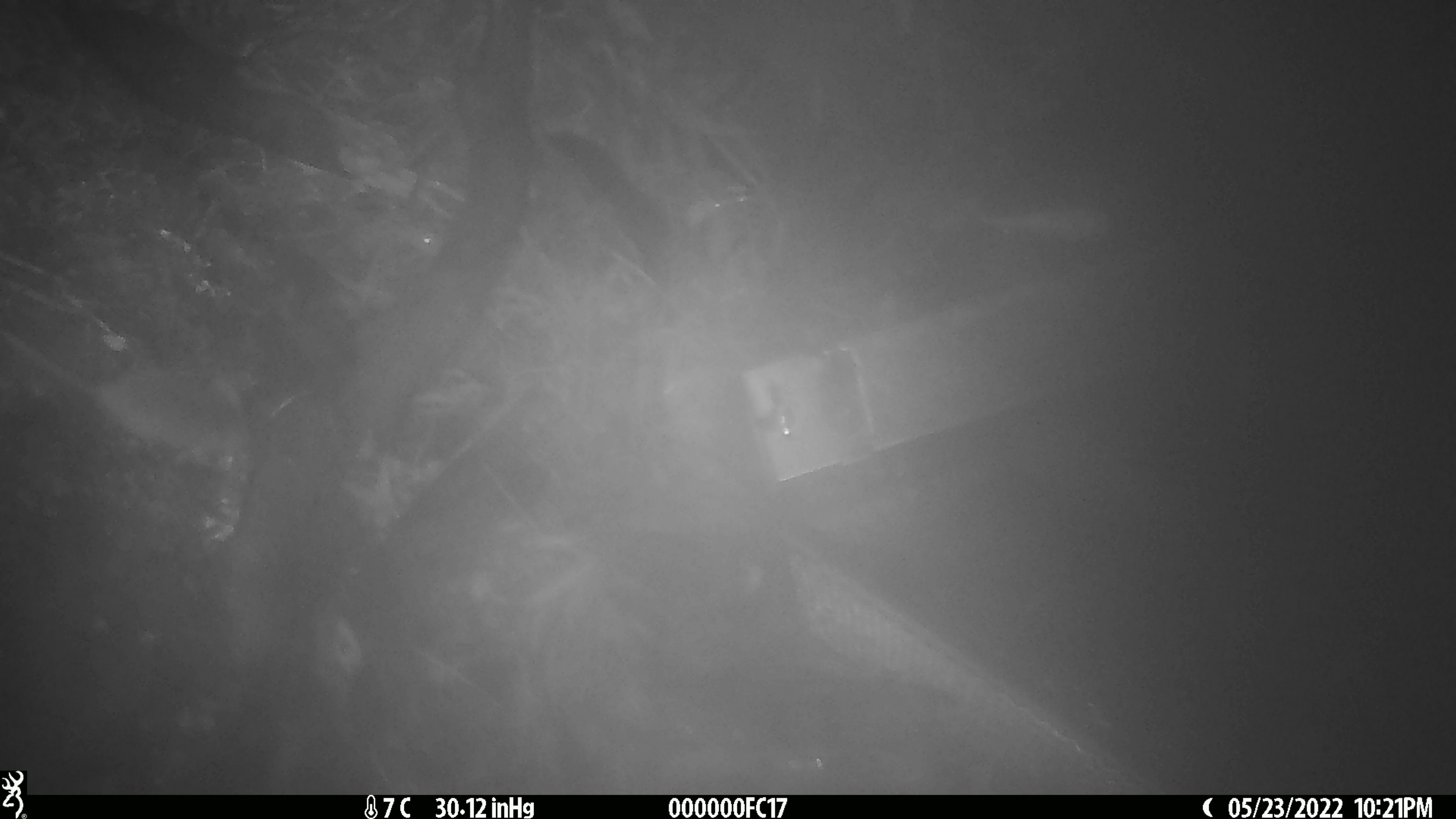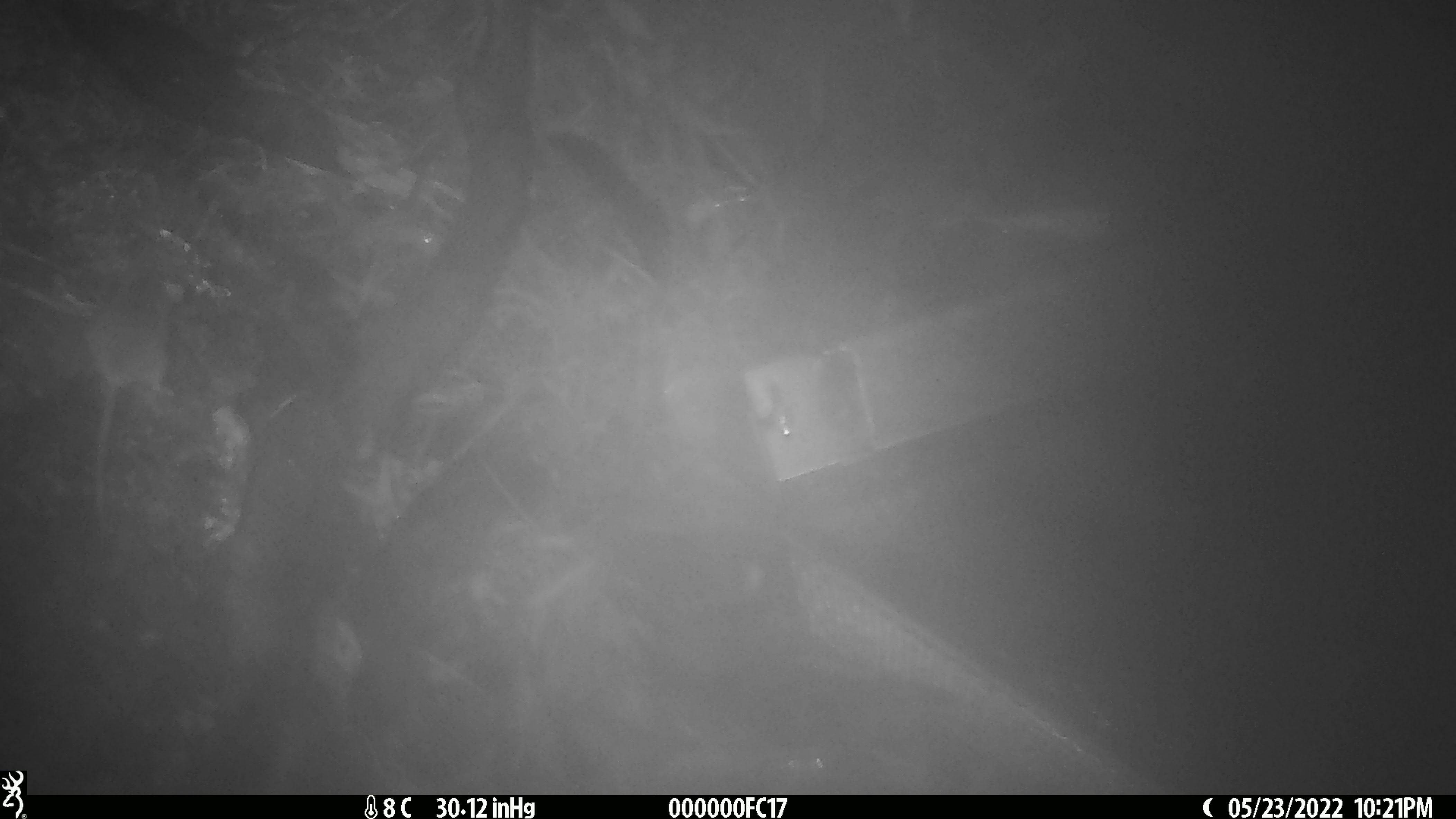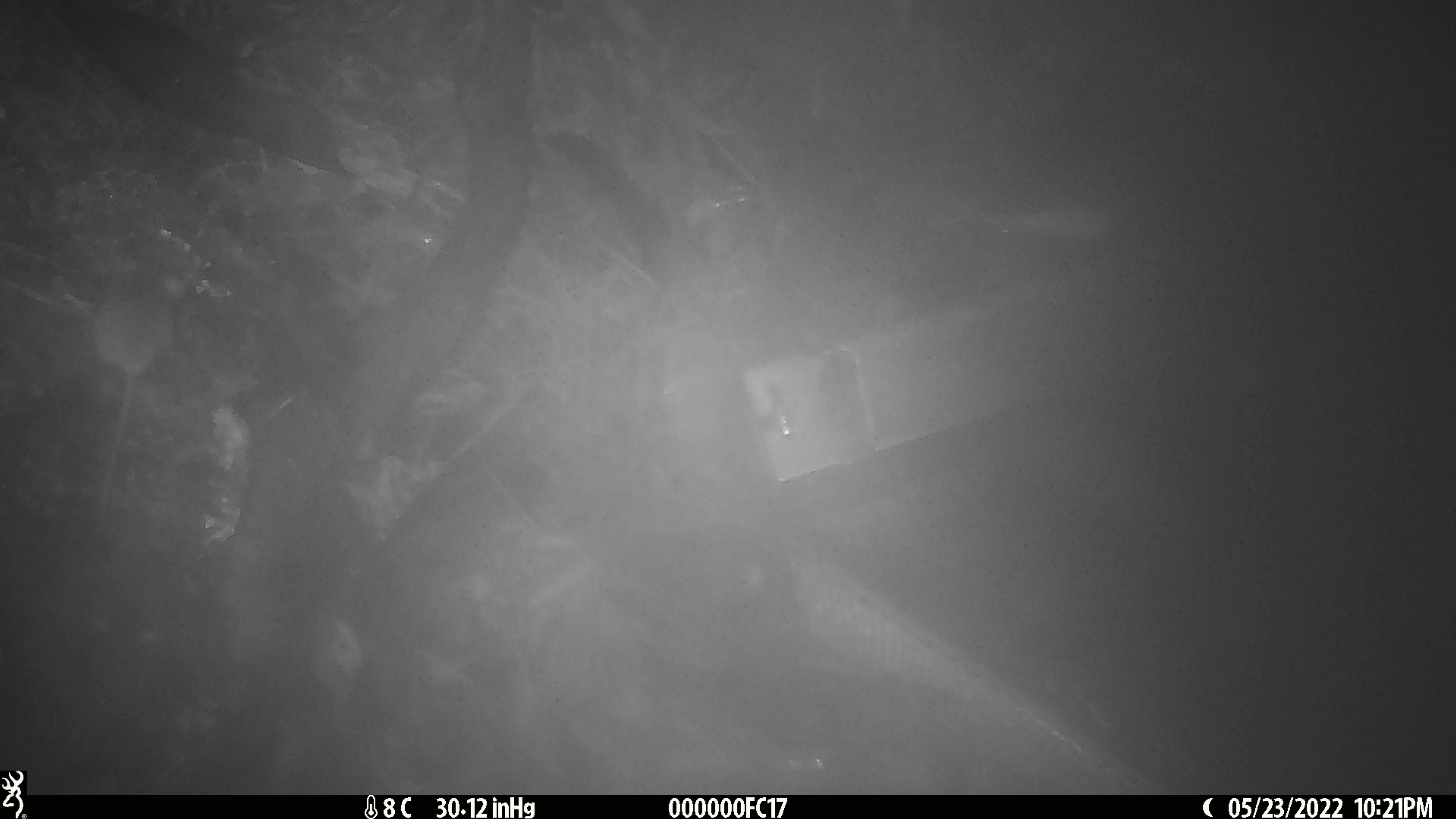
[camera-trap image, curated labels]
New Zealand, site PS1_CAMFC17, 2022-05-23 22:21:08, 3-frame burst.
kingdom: Animalia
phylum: Chordata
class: Mammalia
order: Rodentia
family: Muridae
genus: Mus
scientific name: Mus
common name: mouse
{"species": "mouse (Mus)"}